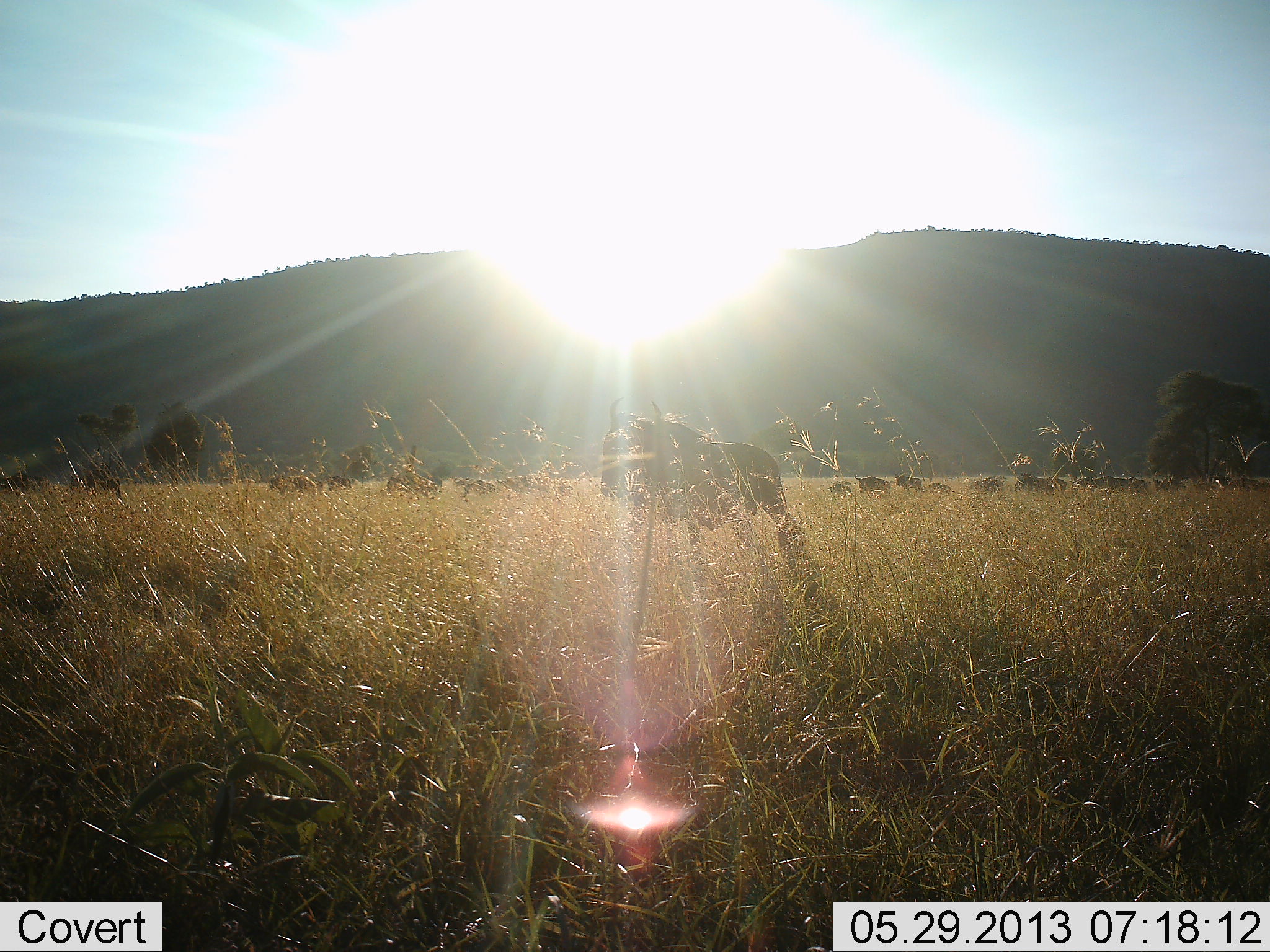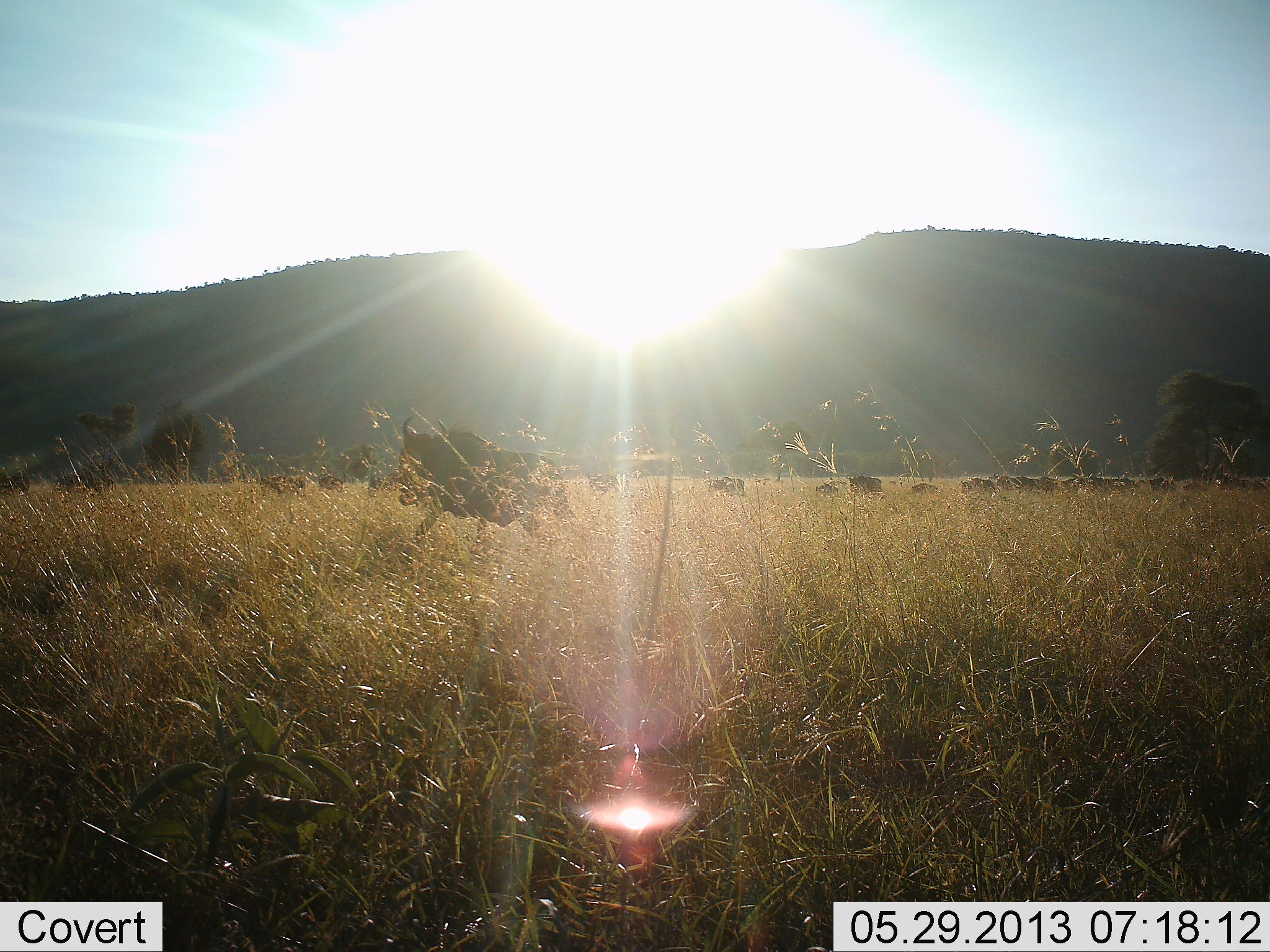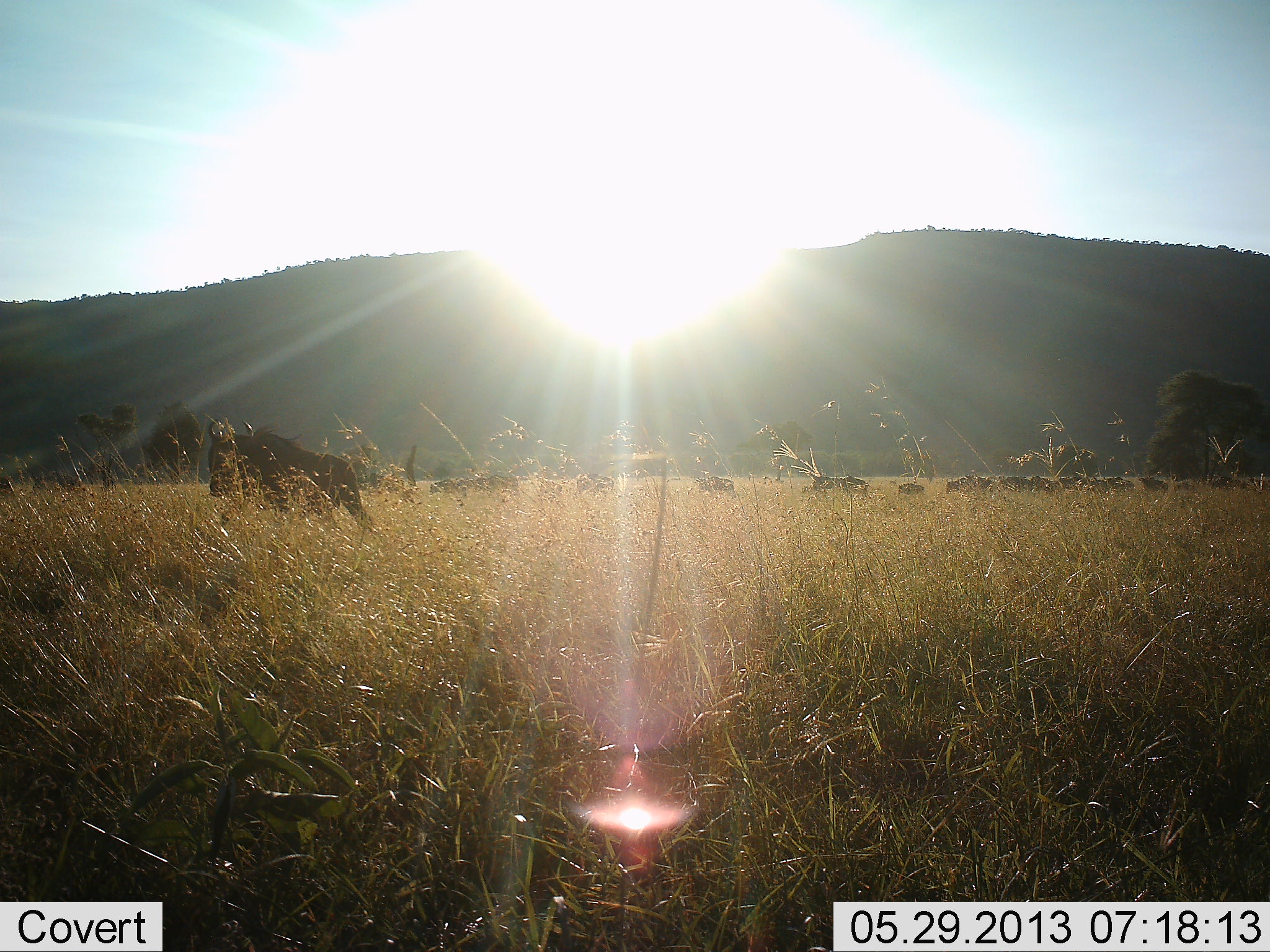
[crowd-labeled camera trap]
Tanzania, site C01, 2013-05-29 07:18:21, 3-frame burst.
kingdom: Animalia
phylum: Chordata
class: Mammalia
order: Artiodactyla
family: Bovidae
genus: Connochaetes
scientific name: Connochaetes taurinus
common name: blue wildebeest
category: wildebeest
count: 11-50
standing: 0%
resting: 0%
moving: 100%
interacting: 0%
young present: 0%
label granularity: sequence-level